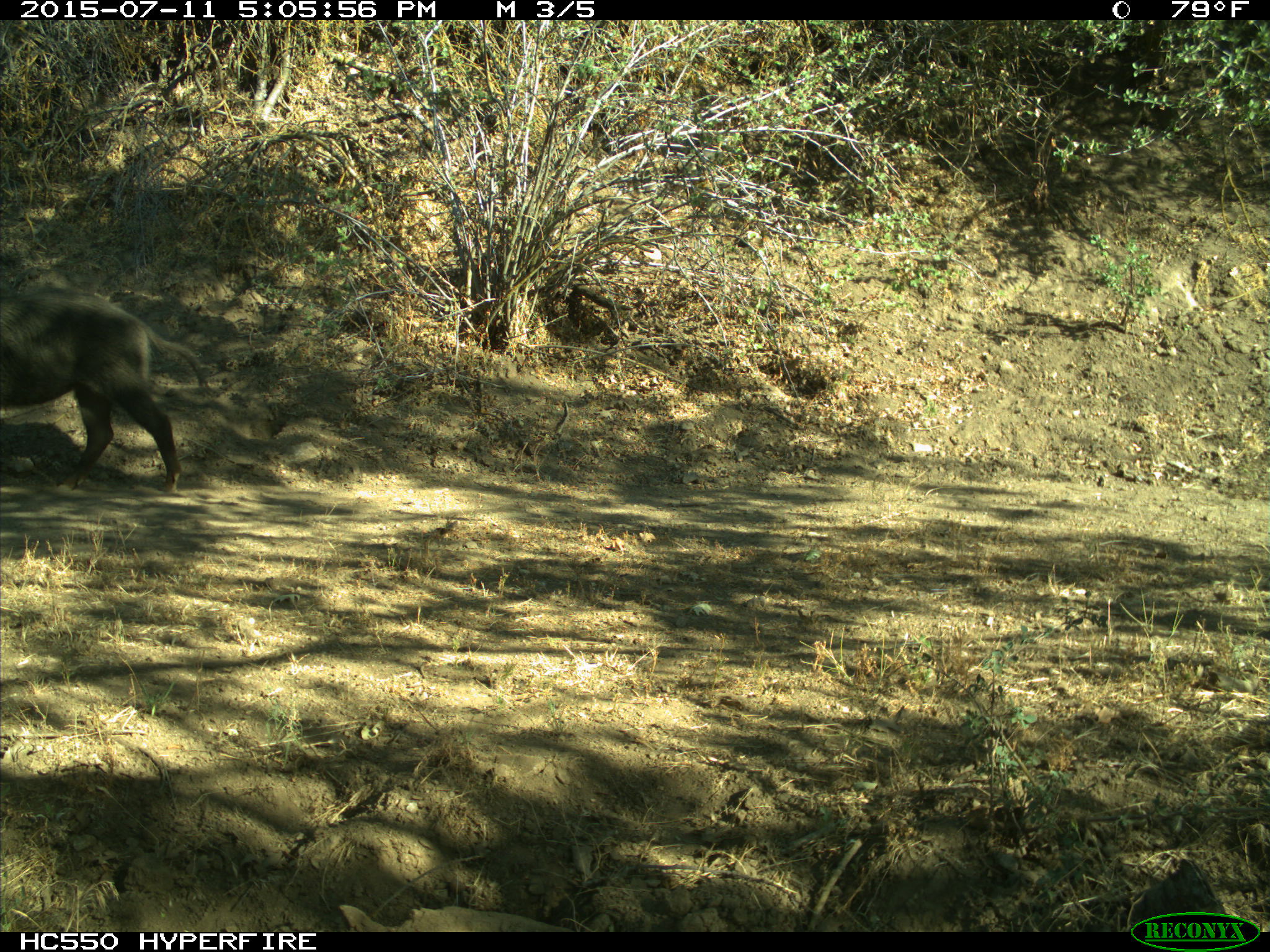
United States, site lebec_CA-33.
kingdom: Animalia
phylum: Chordata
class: Mammalia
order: Artiodactyla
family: Suidae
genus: Sus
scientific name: Sus scrofa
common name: wild boar